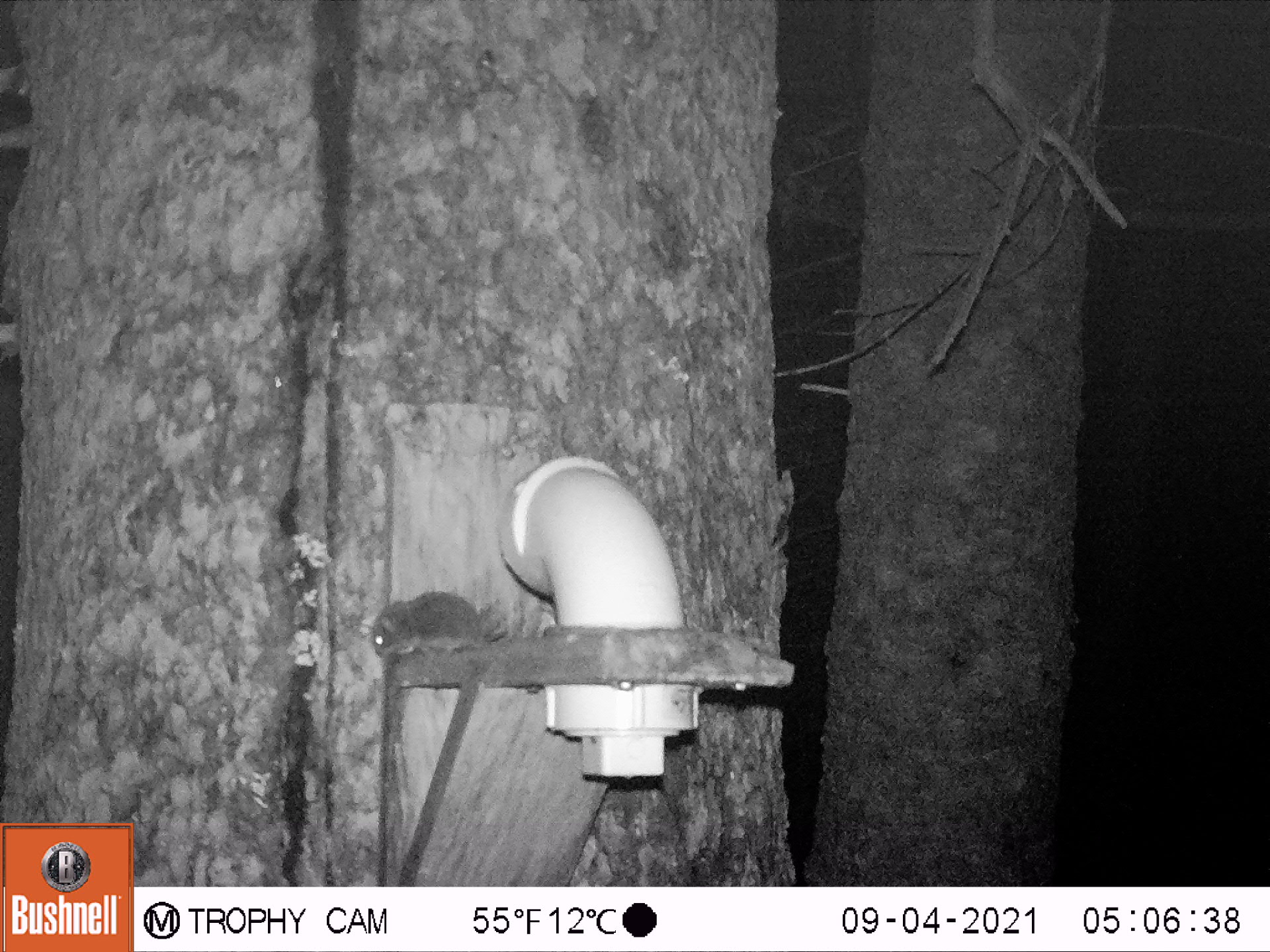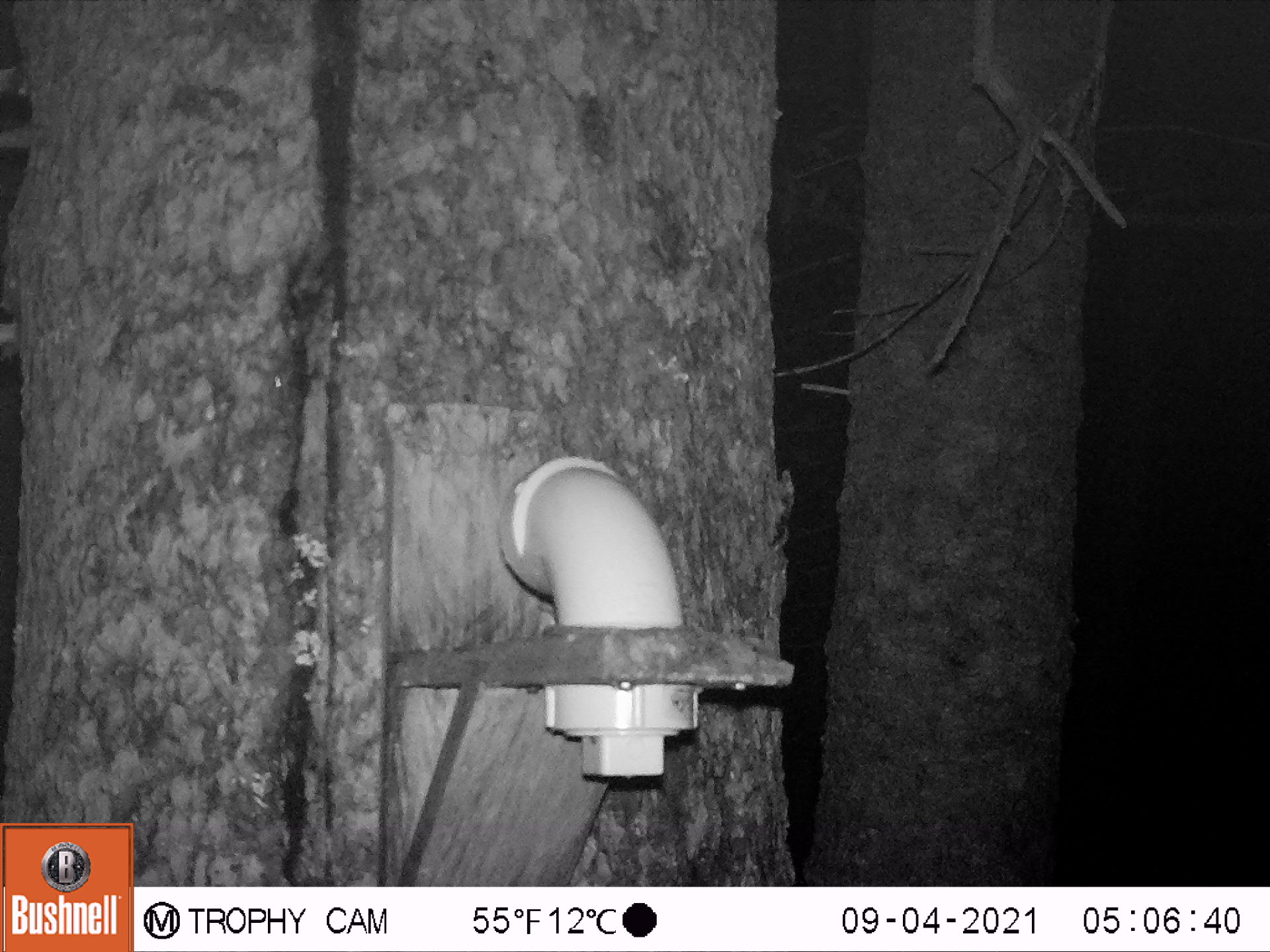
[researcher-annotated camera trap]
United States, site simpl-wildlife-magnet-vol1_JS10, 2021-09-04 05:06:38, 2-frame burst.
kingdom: Animalia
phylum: Chordata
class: Mammalia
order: Rodentia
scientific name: Rodentia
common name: mouse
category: mouse sp.